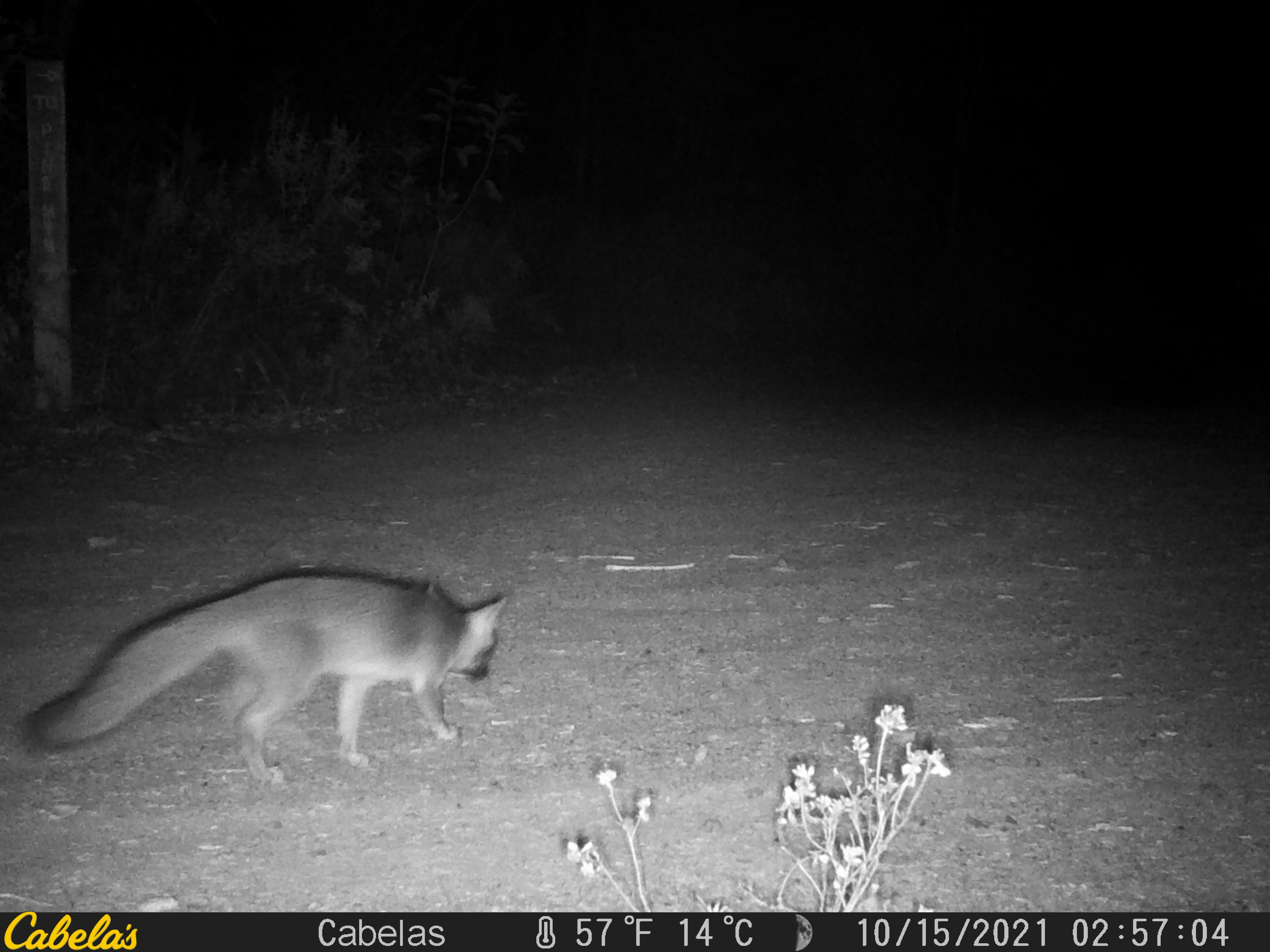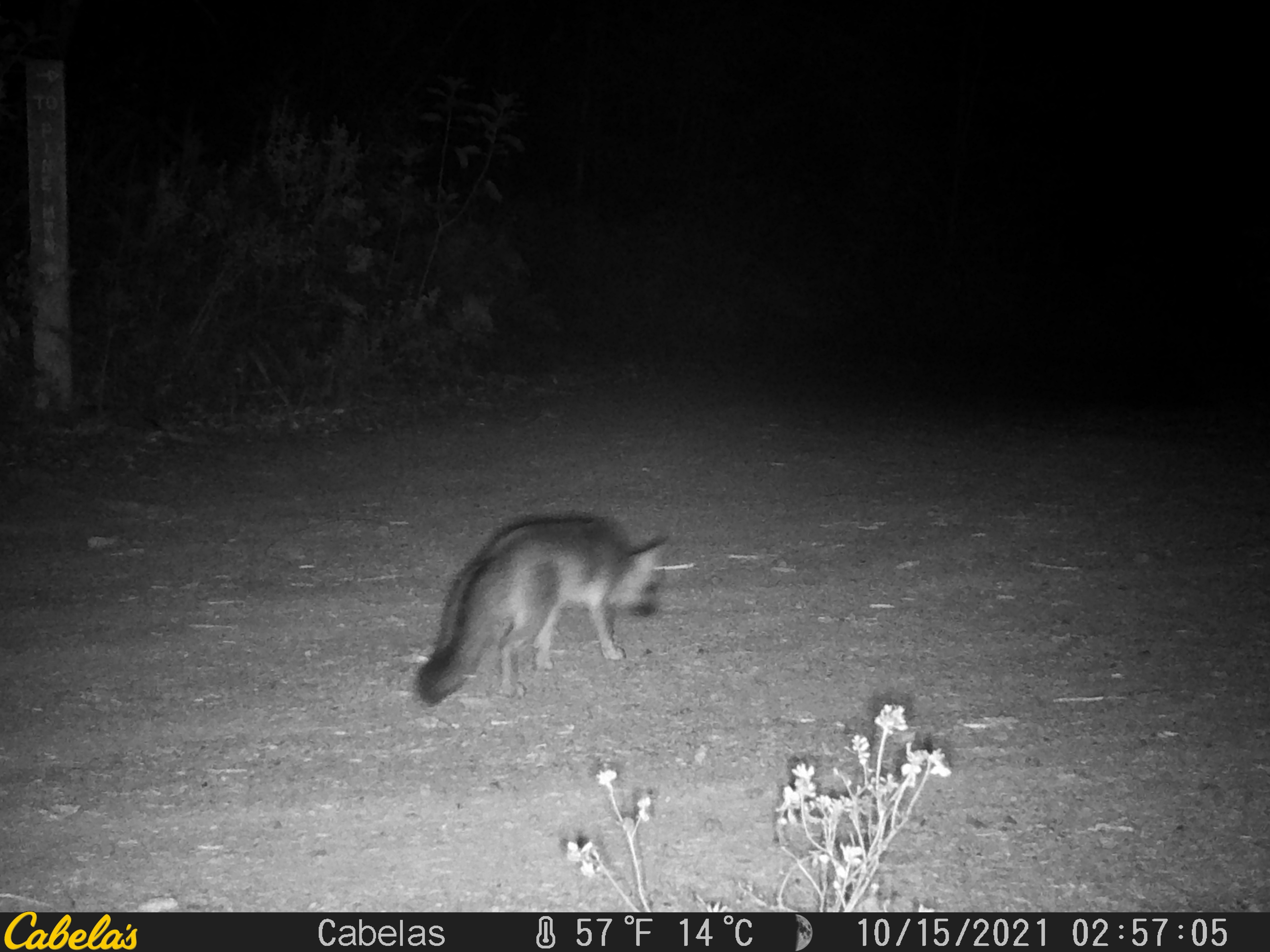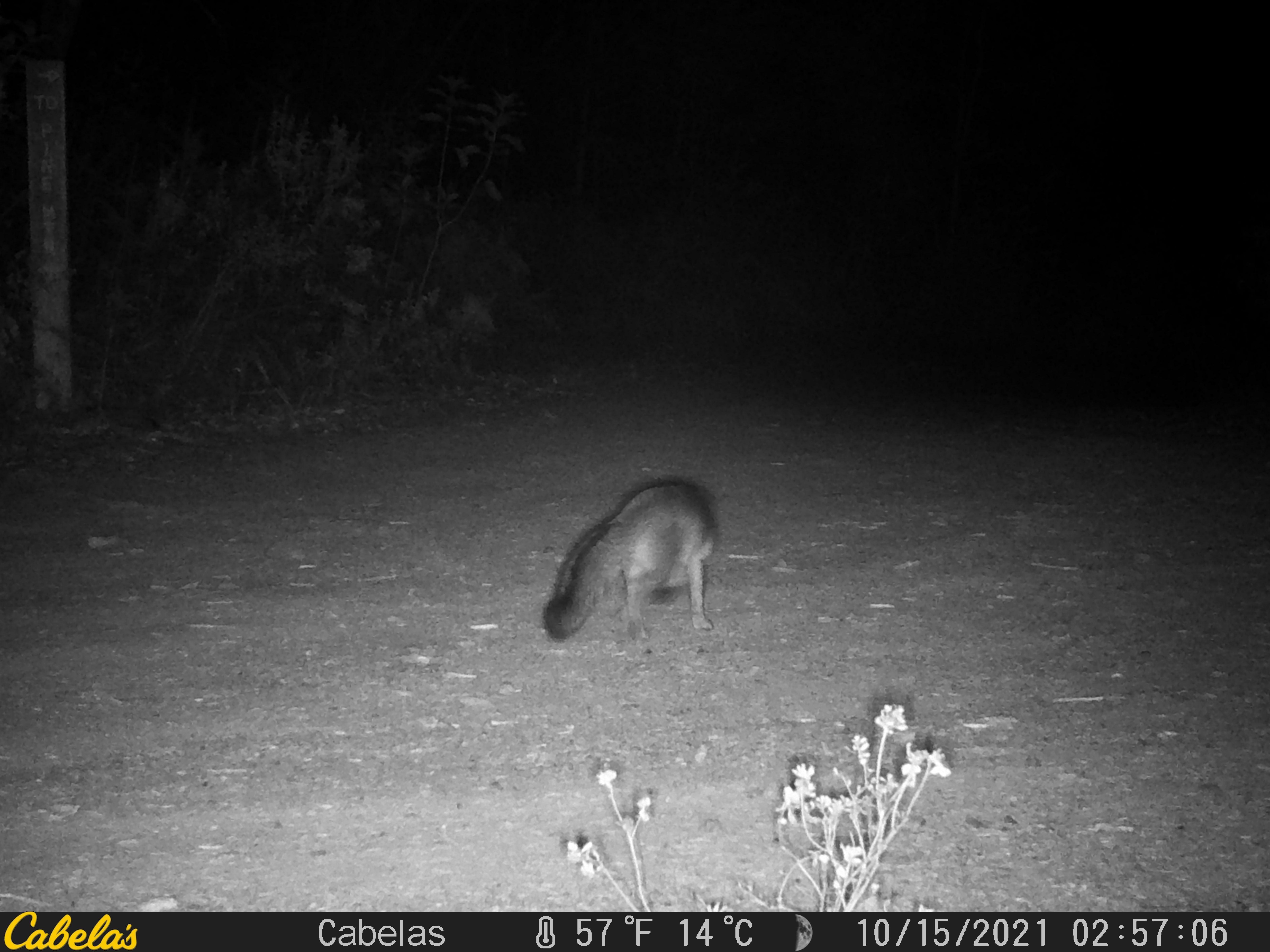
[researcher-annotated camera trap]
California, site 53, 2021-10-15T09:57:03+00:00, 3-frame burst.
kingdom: Animalia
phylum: Chordata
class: Mammalia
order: Carnivora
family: Canidae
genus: Urocyon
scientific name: Urocyon cinereoargenteus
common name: gray fox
Gray fox (Urocyon cinereoargenteus).